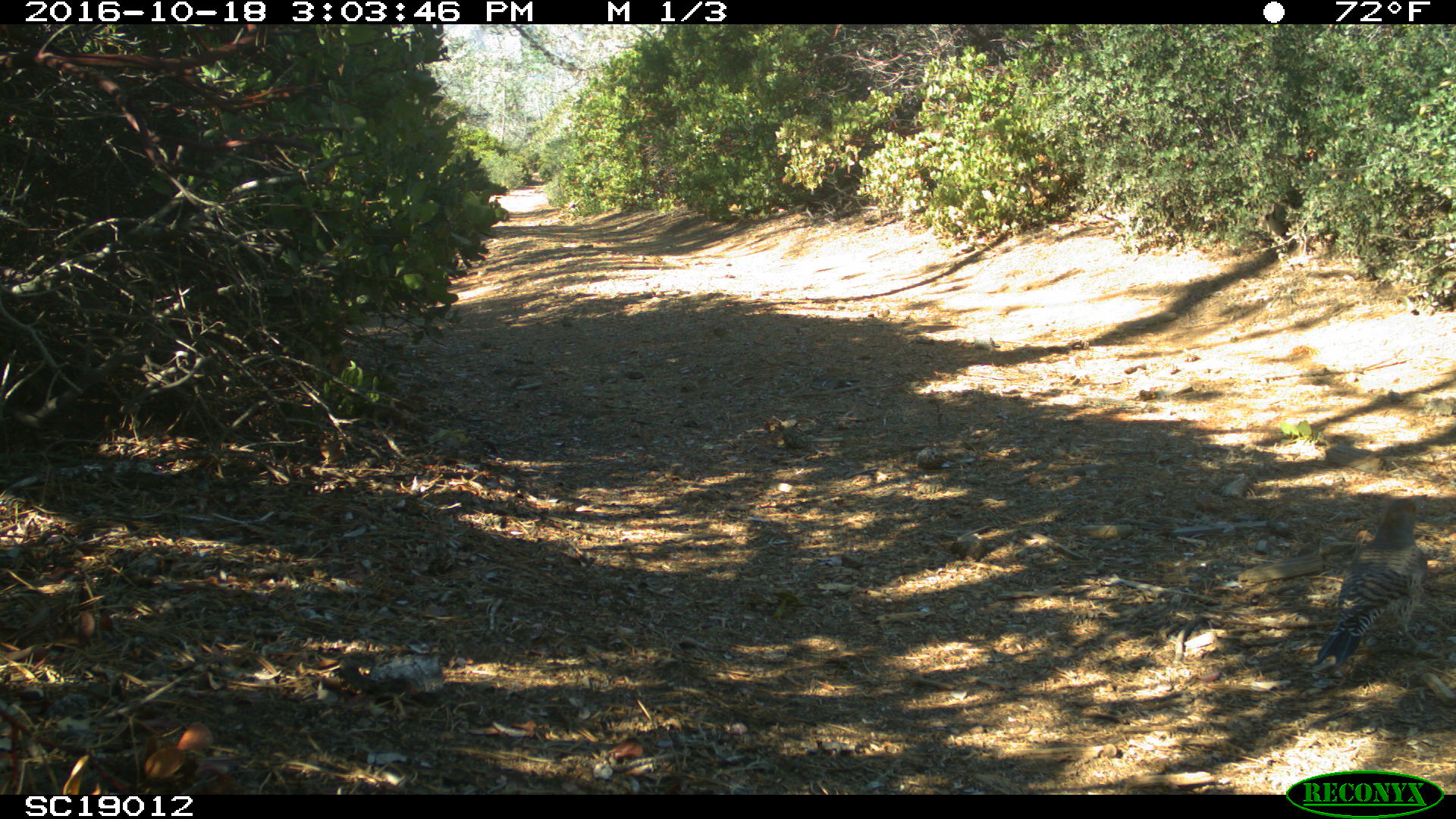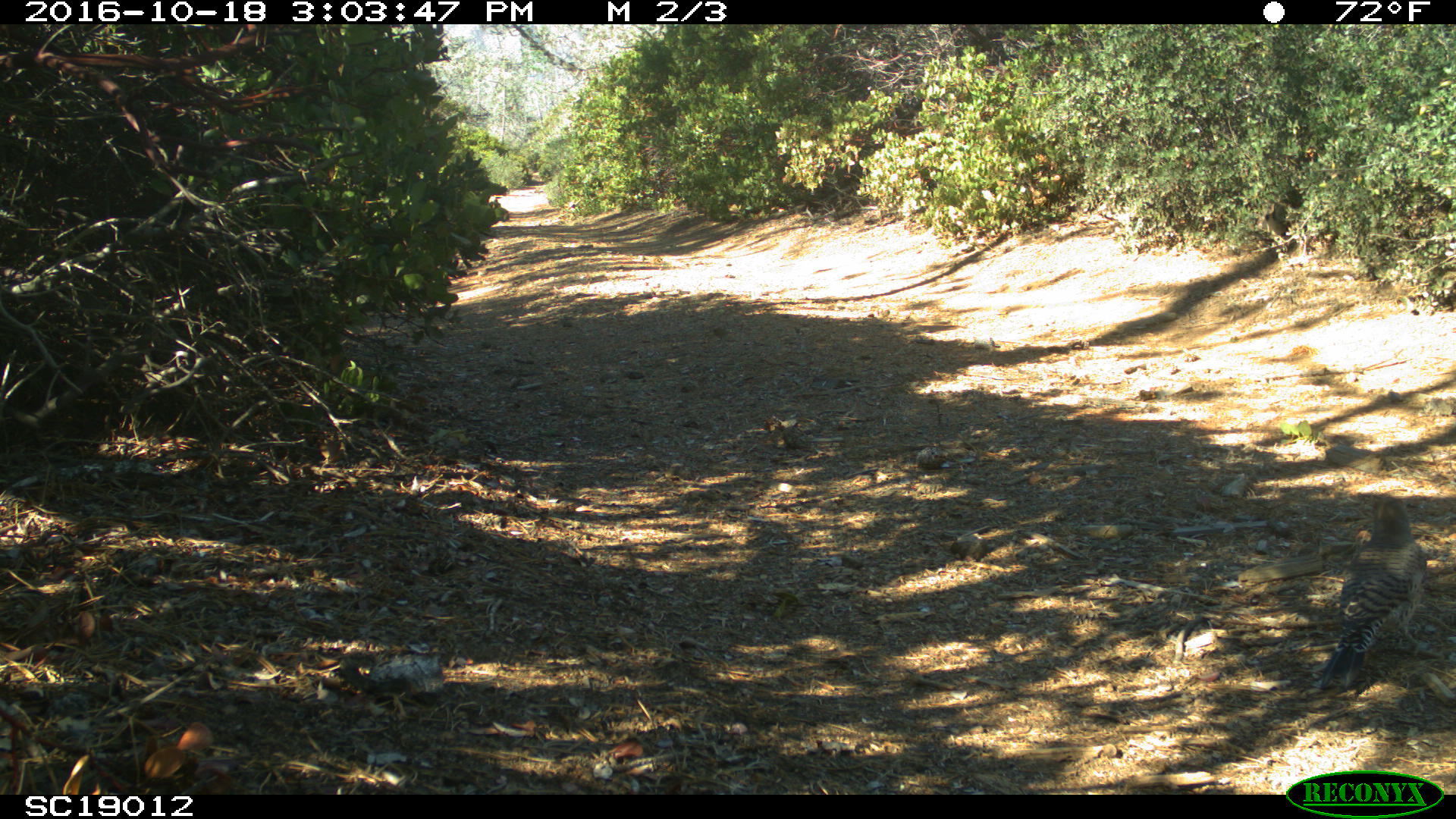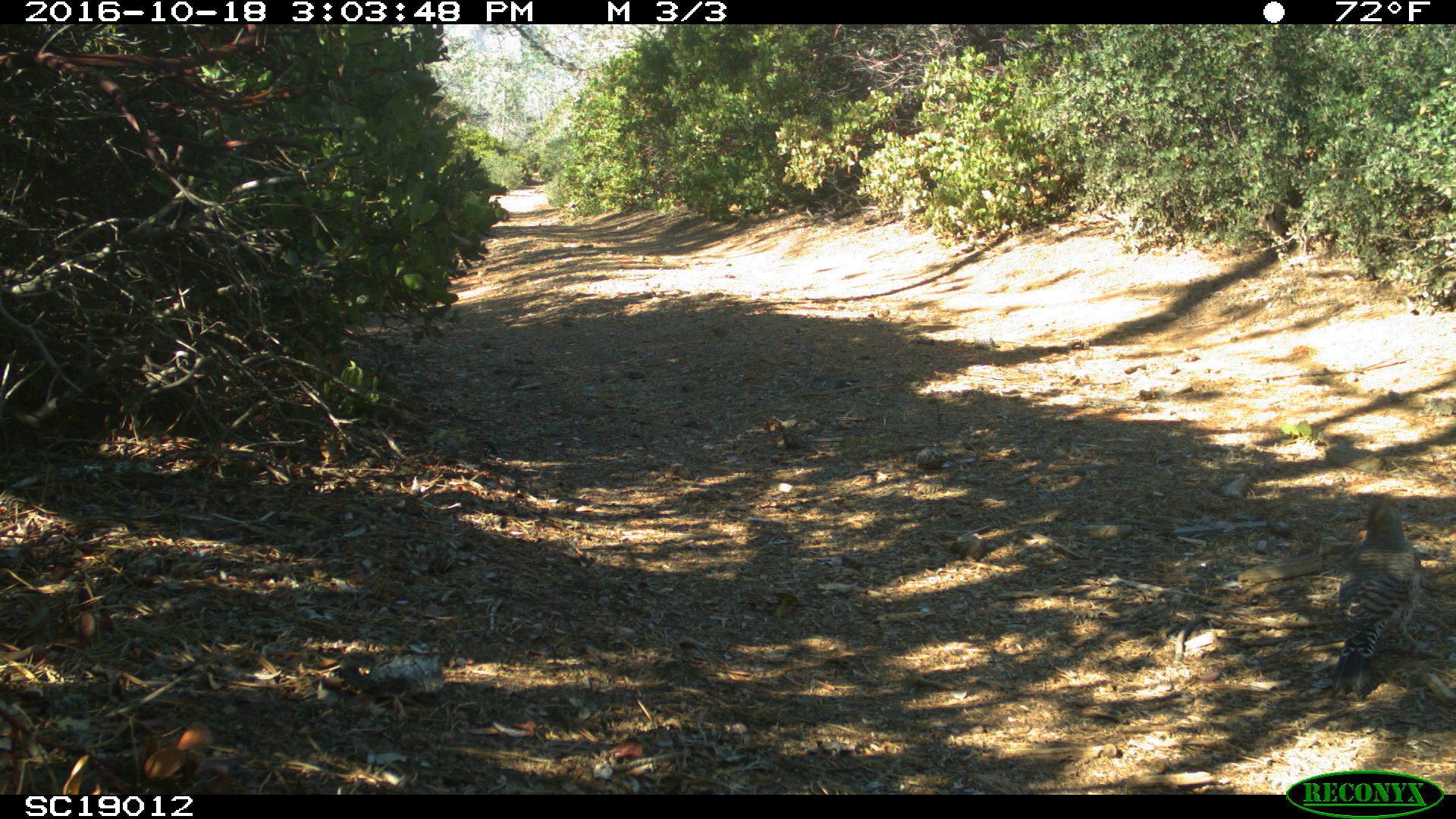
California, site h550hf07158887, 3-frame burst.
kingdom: Animalia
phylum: Chordata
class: Aves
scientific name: Aves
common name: bird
Bird (Aves).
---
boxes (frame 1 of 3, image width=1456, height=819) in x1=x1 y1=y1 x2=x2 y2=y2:
bird: x1=1316 y1=494 x2=1439 y2=667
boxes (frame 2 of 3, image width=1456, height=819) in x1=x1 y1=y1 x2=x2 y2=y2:
bird: x1=1314 y1=496 x2=1443 y2=689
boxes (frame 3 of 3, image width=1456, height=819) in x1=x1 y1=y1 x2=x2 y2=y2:
bird: x1=1332 y1=496 x2=1431 y2=699